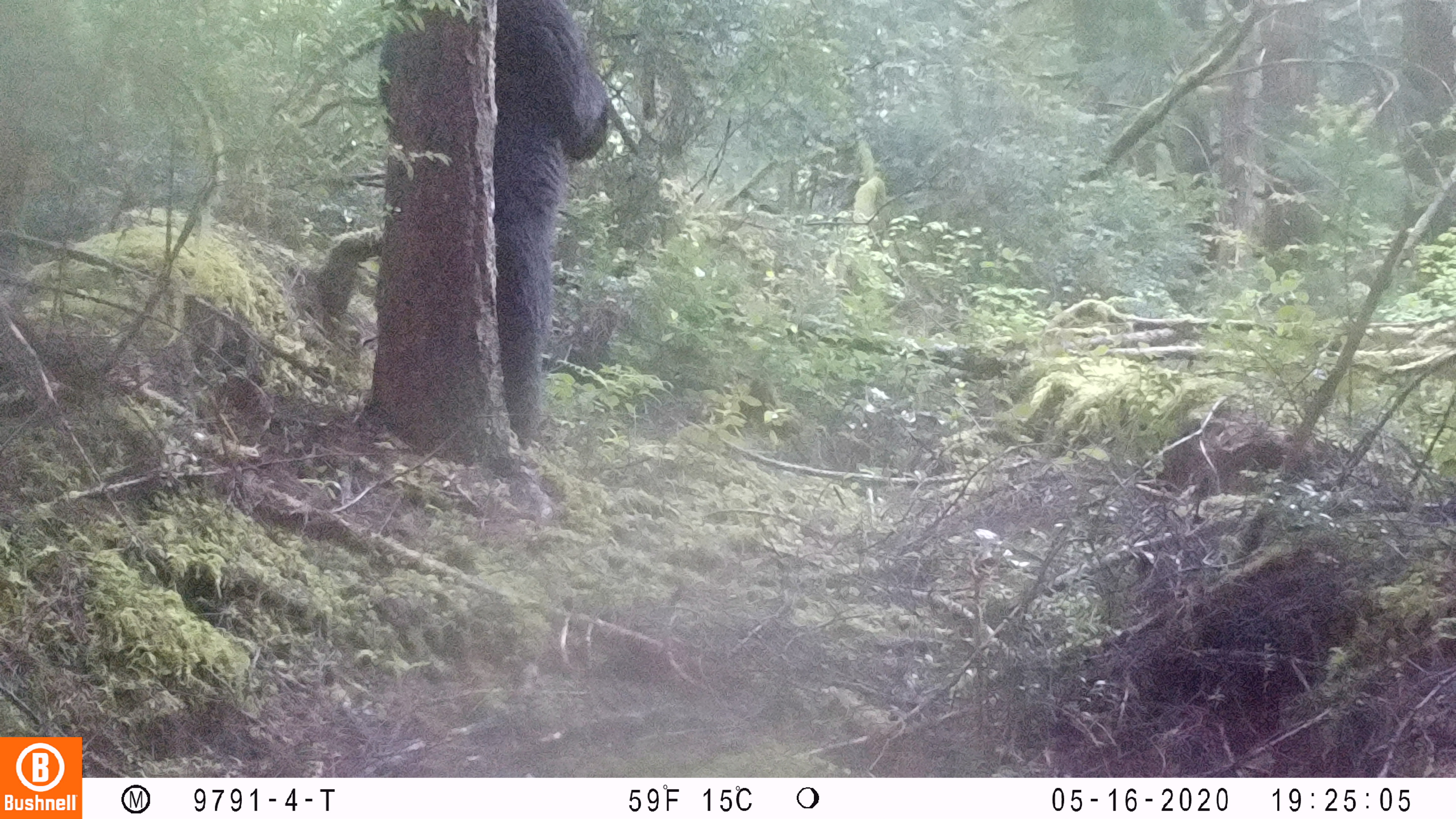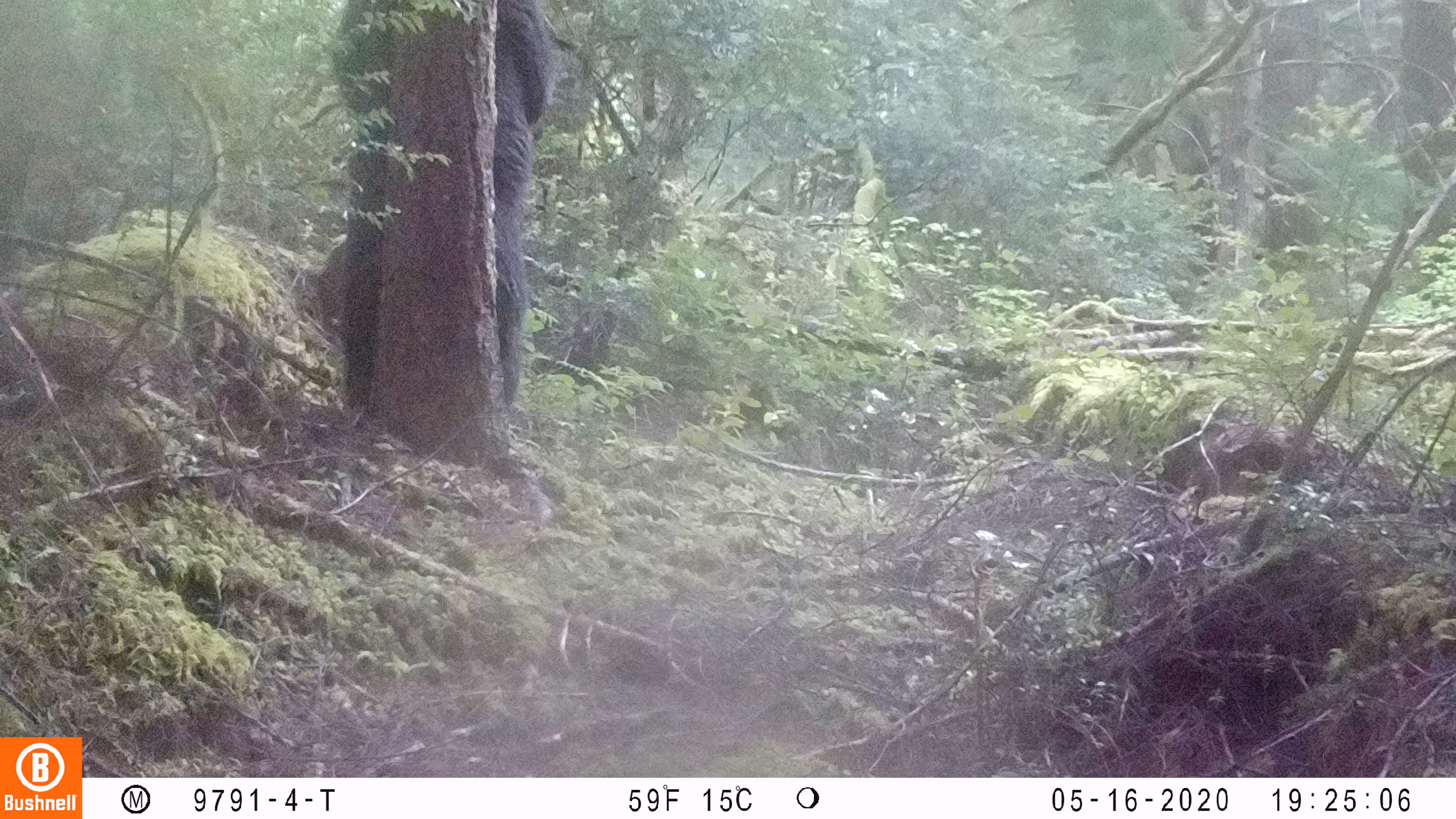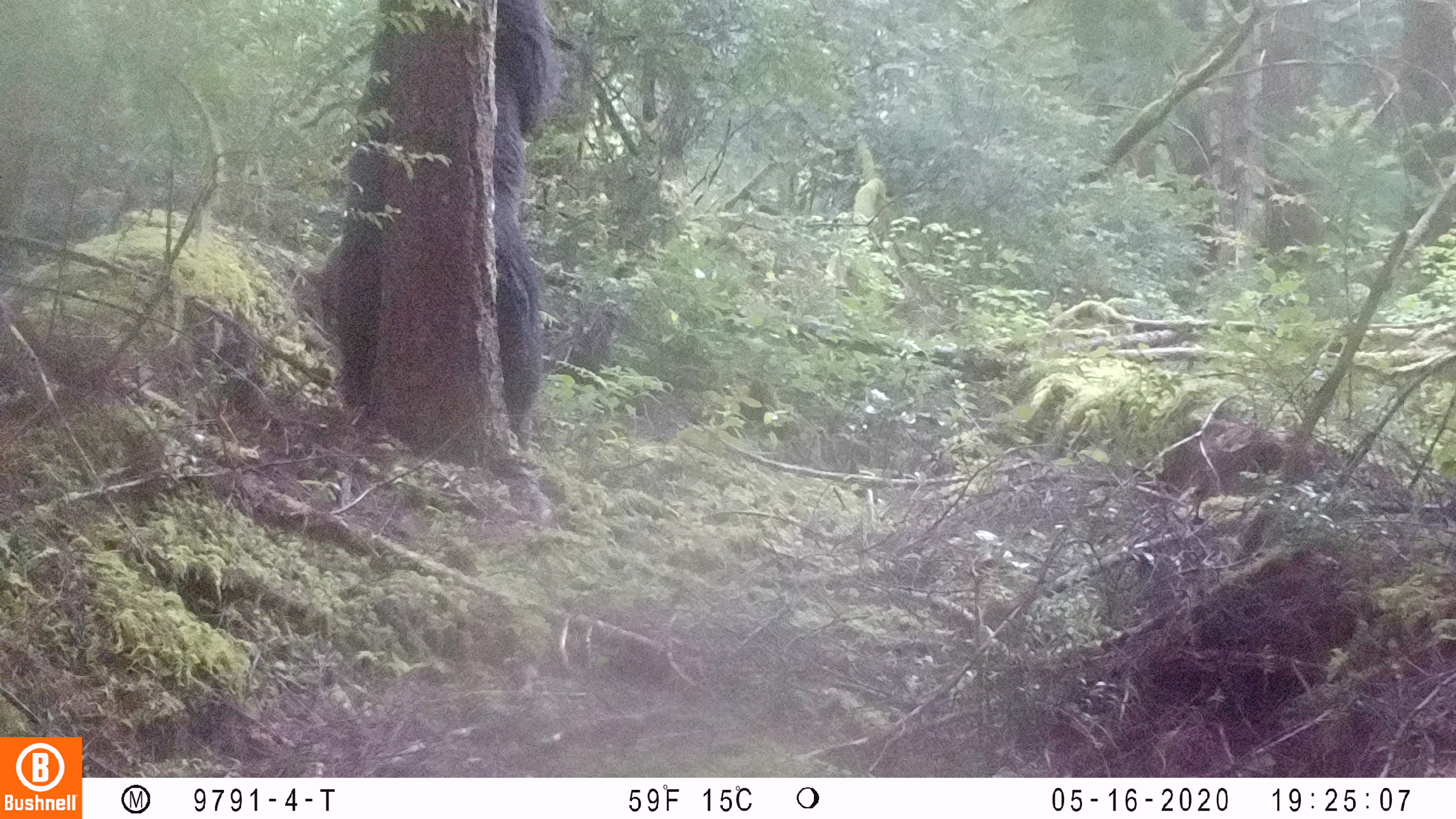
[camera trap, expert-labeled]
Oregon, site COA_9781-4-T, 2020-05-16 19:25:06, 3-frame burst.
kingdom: Animalia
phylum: Chordata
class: Mammalia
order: Carnivora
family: Ursidae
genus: Ursus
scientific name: Ursus americanus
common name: american black bear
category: black bear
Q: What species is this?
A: Black bear (american black bear) (Ursus americanus).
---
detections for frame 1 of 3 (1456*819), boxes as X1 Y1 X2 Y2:
black bear: 476 0 618 460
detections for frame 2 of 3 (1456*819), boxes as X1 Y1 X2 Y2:
black bear: 333 0 563 419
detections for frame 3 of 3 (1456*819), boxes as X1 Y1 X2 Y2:
black bear: 329 0 574 423